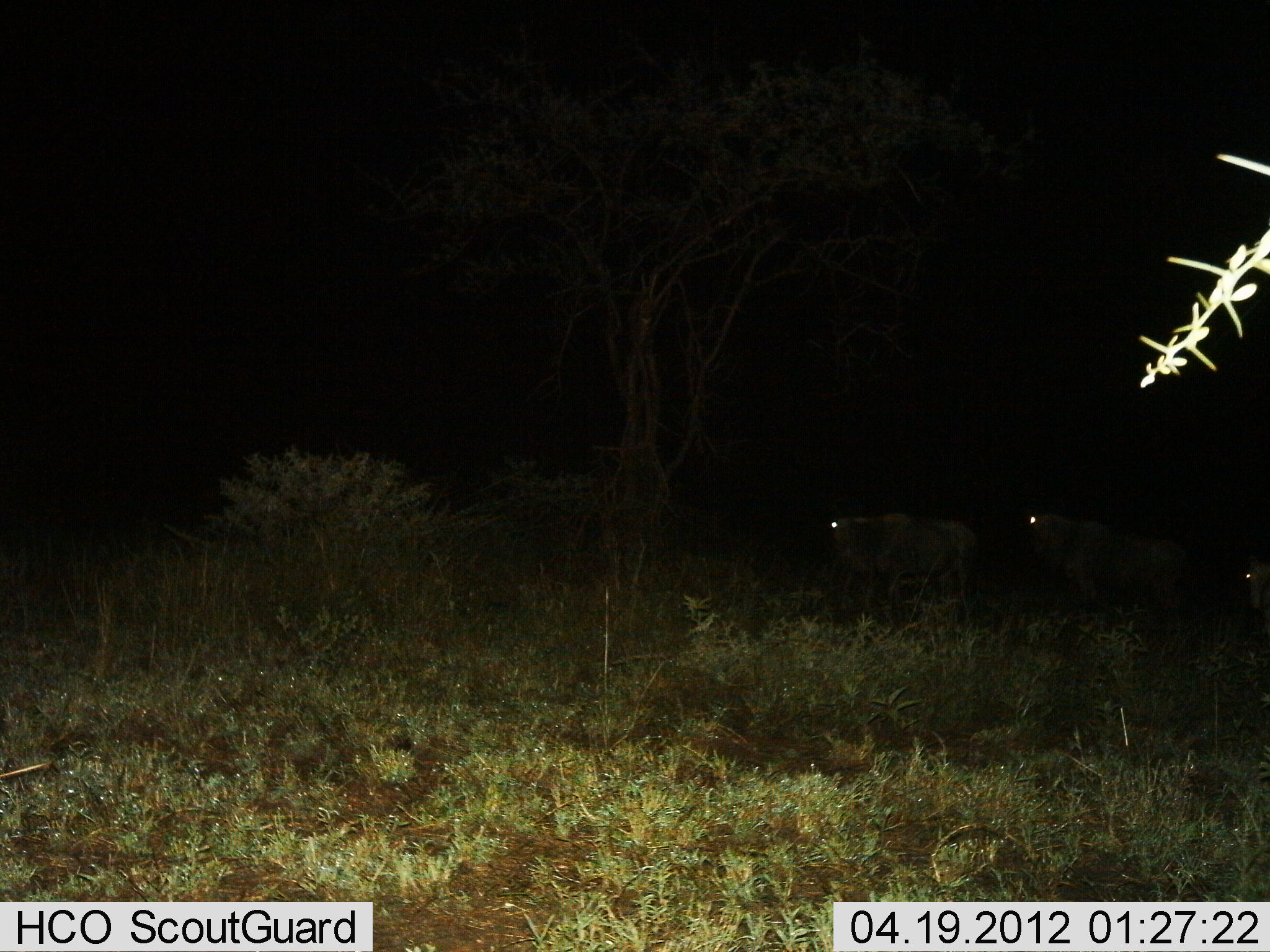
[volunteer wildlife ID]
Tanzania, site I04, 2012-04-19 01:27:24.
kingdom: Animalia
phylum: Chordata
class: Mammalia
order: Artiodactyla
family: Bovidae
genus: Connochaetes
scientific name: Connochaetes taurinus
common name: blue wildebeest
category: wildebeest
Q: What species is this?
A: Wildebeest (blue wildebeest) (Connochaetes taurinus).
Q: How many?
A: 3.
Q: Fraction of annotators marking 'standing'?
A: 36%.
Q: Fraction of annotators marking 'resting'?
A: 0%.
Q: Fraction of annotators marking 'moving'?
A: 64%.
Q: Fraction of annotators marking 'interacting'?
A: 0%.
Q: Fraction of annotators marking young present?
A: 0%.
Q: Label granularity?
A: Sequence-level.